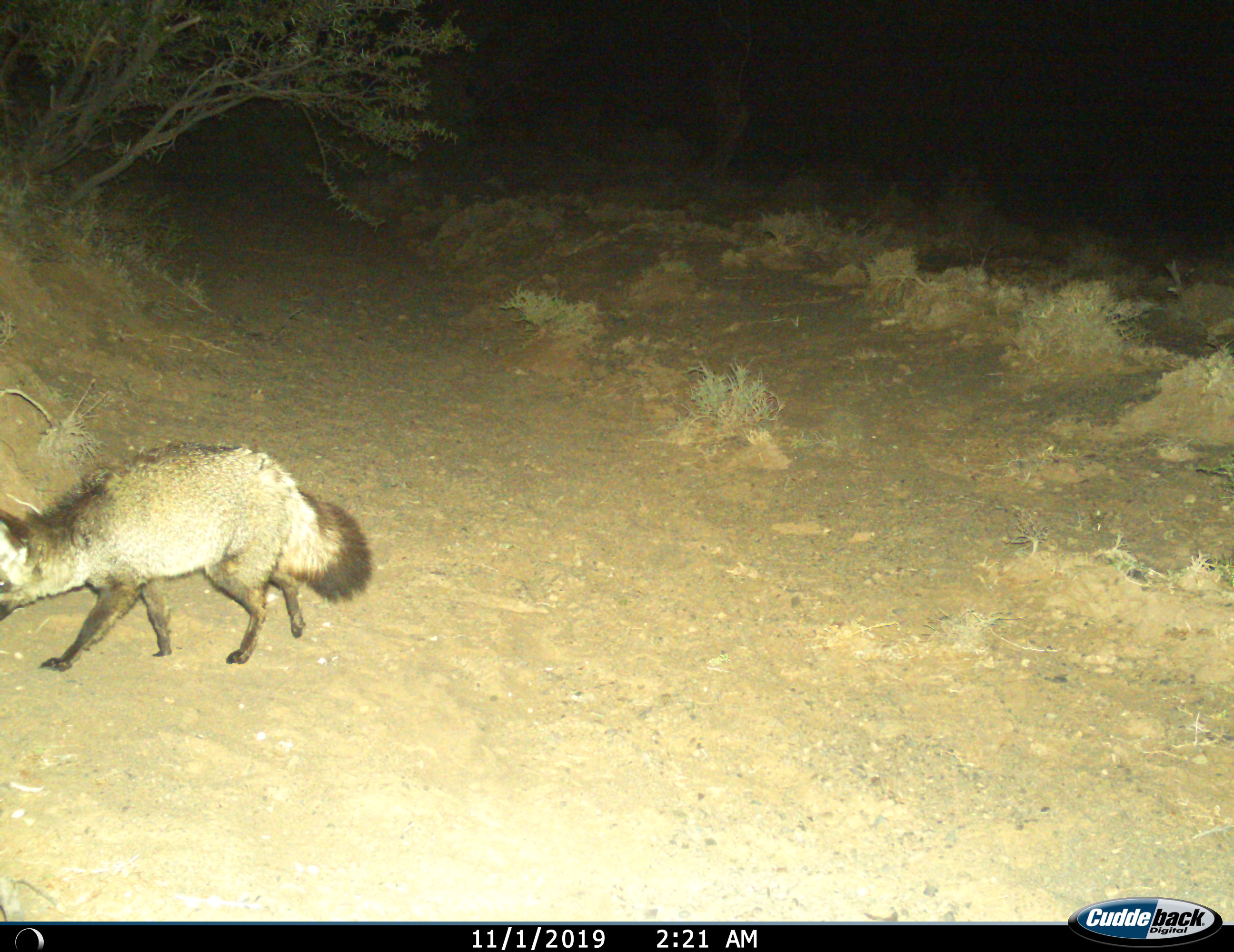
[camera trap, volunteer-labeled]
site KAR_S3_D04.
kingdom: Animalia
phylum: Chordata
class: Mammalia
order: Carnivora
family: Canidae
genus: Otocyon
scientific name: Otocyon megalotis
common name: bat-eared fox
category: foxbateared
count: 1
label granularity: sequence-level